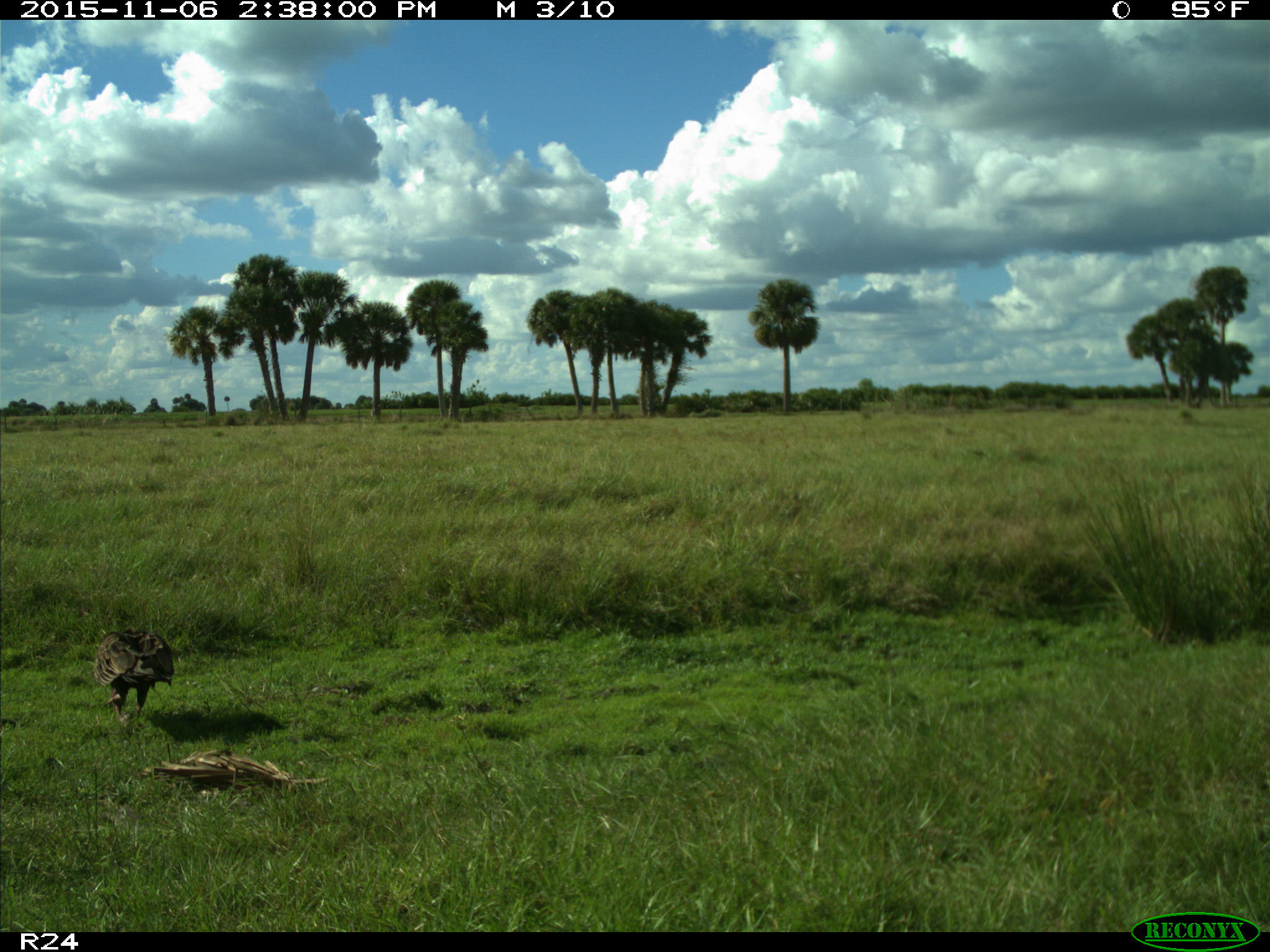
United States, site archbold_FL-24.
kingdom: Animalia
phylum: Chordata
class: Aves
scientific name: Aves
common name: birds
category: unidentified bird